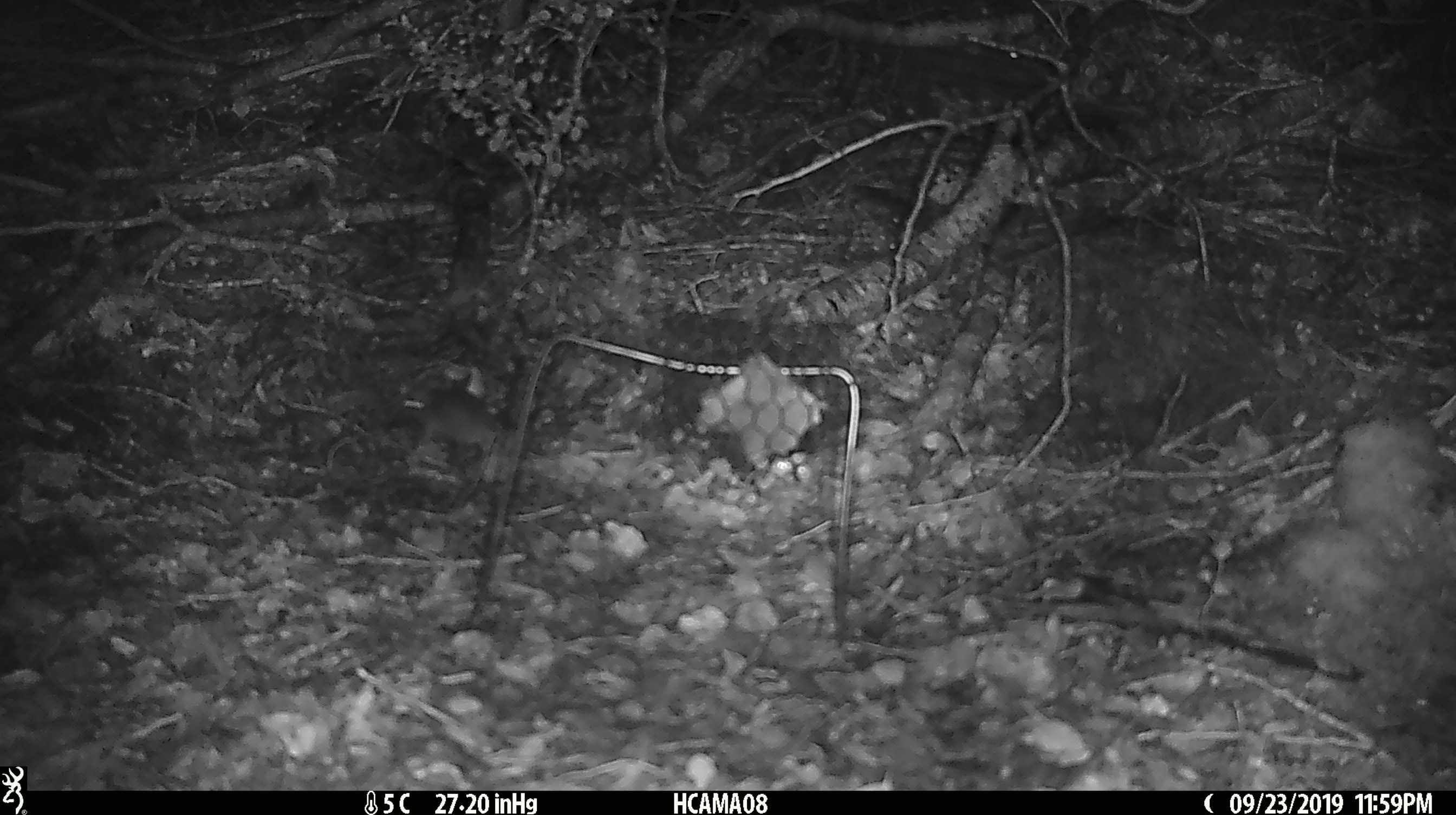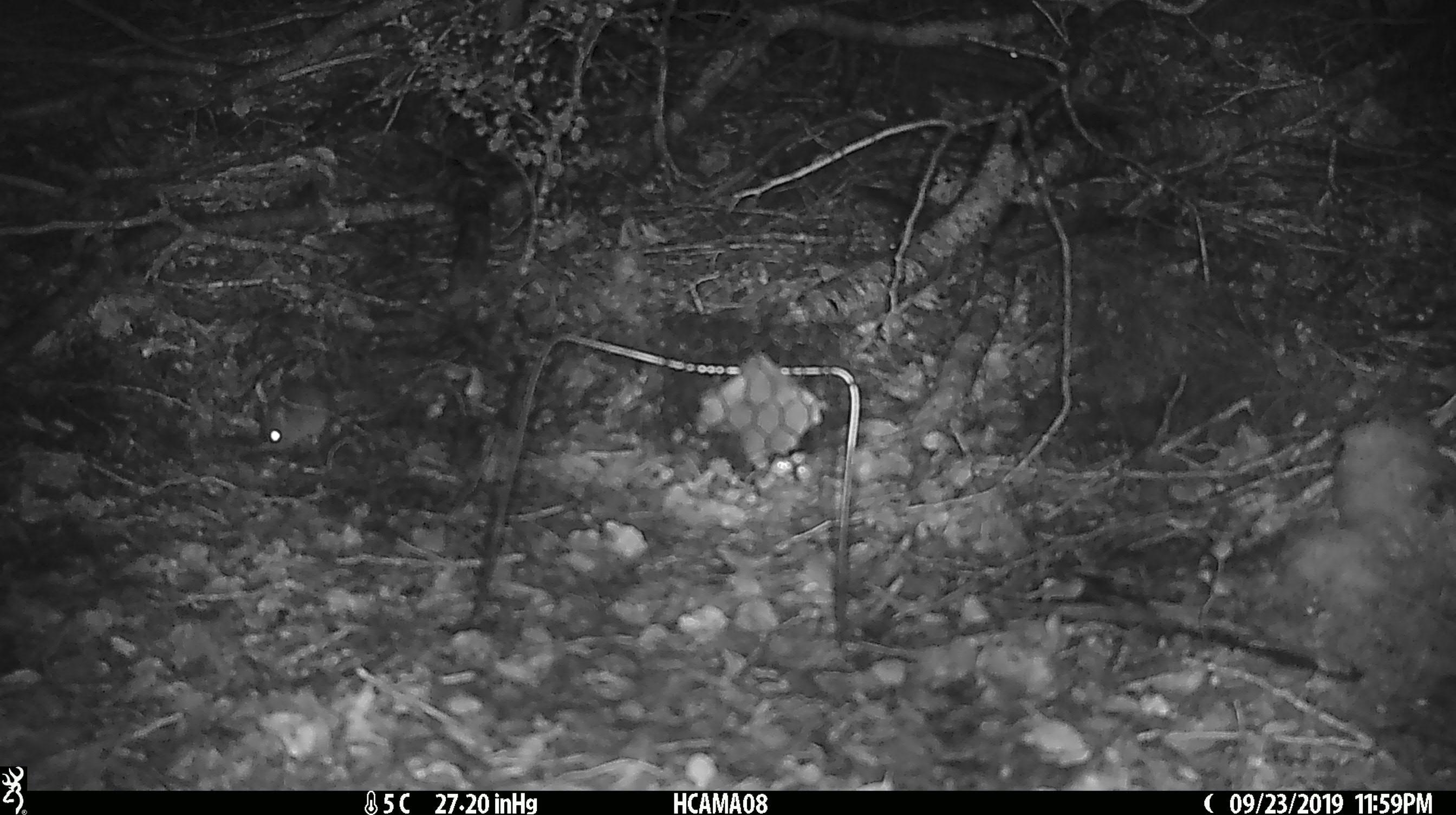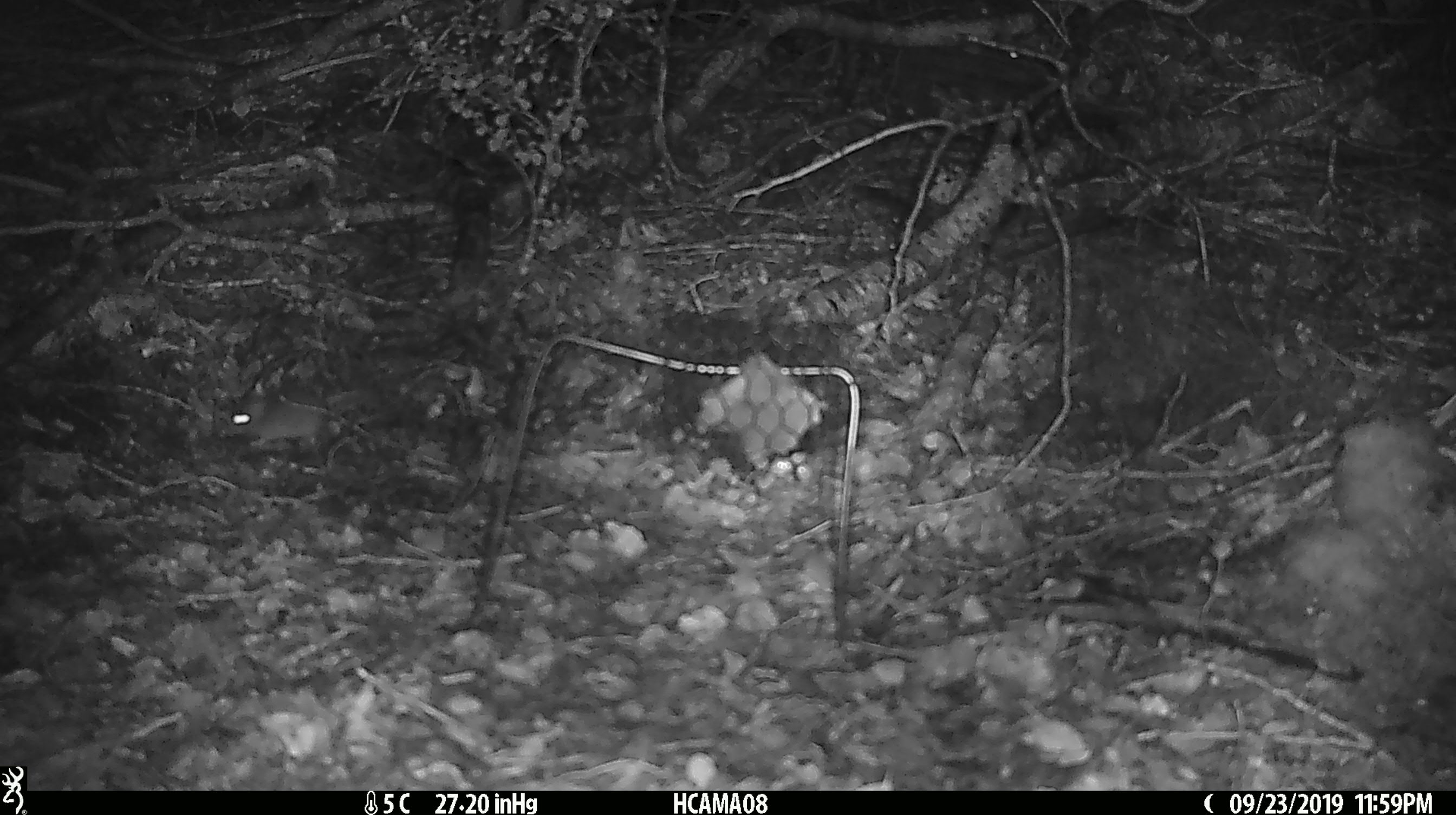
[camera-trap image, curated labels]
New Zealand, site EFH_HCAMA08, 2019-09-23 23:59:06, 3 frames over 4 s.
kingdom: Animalia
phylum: Chordata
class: Mammalia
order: Rodentia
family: Muridae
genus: Mus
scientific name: Mus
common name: mouse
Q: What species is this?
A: Mouse (Mus).